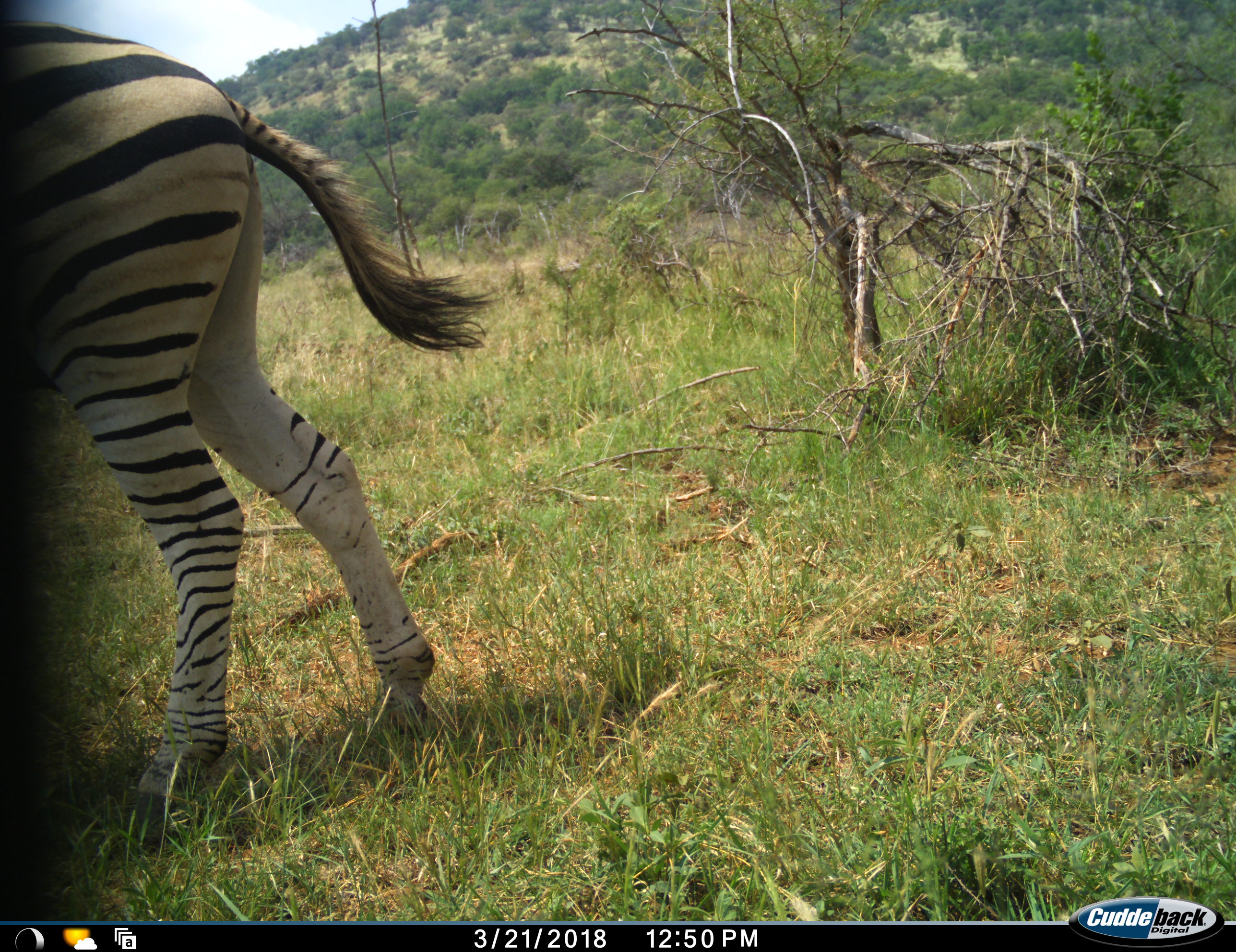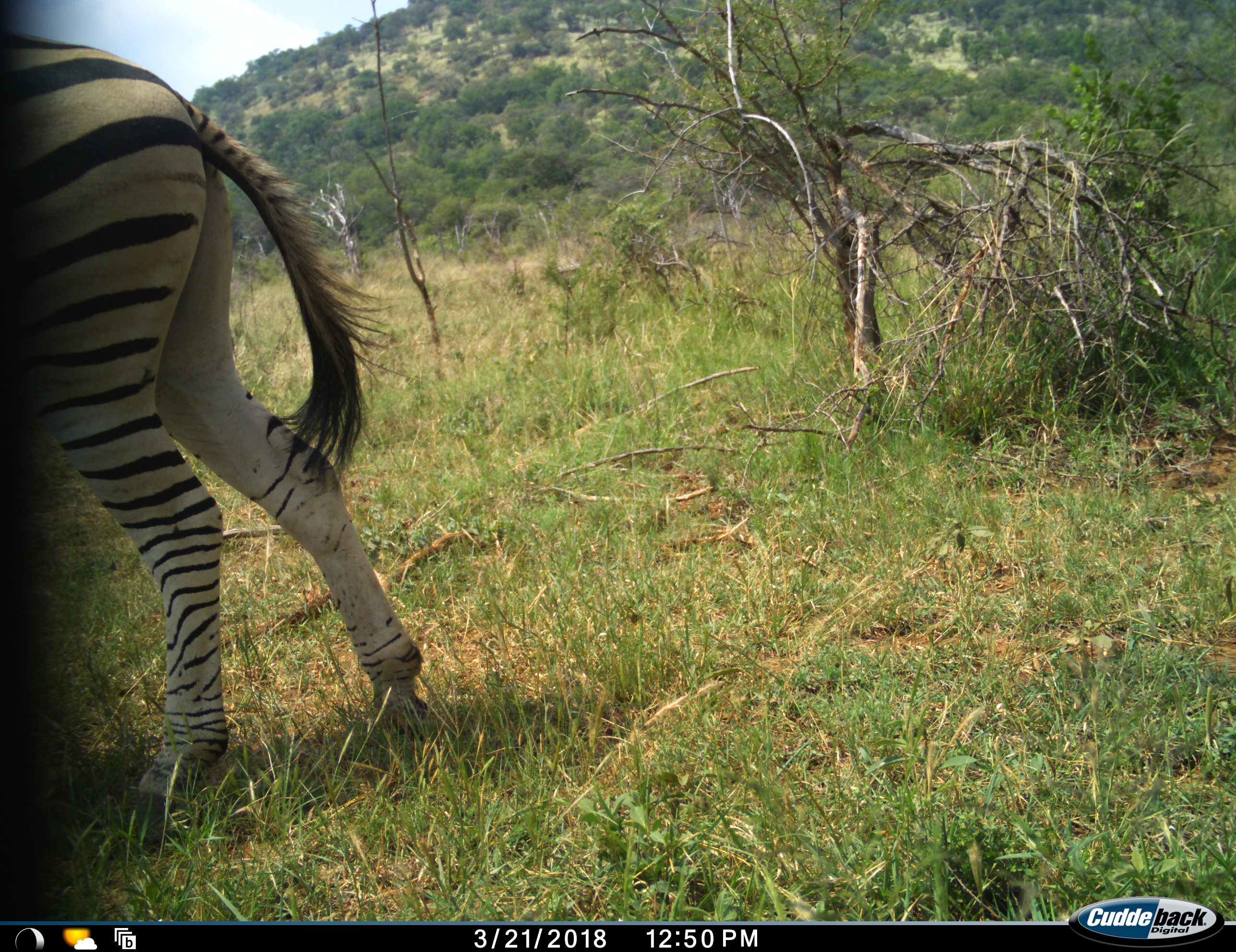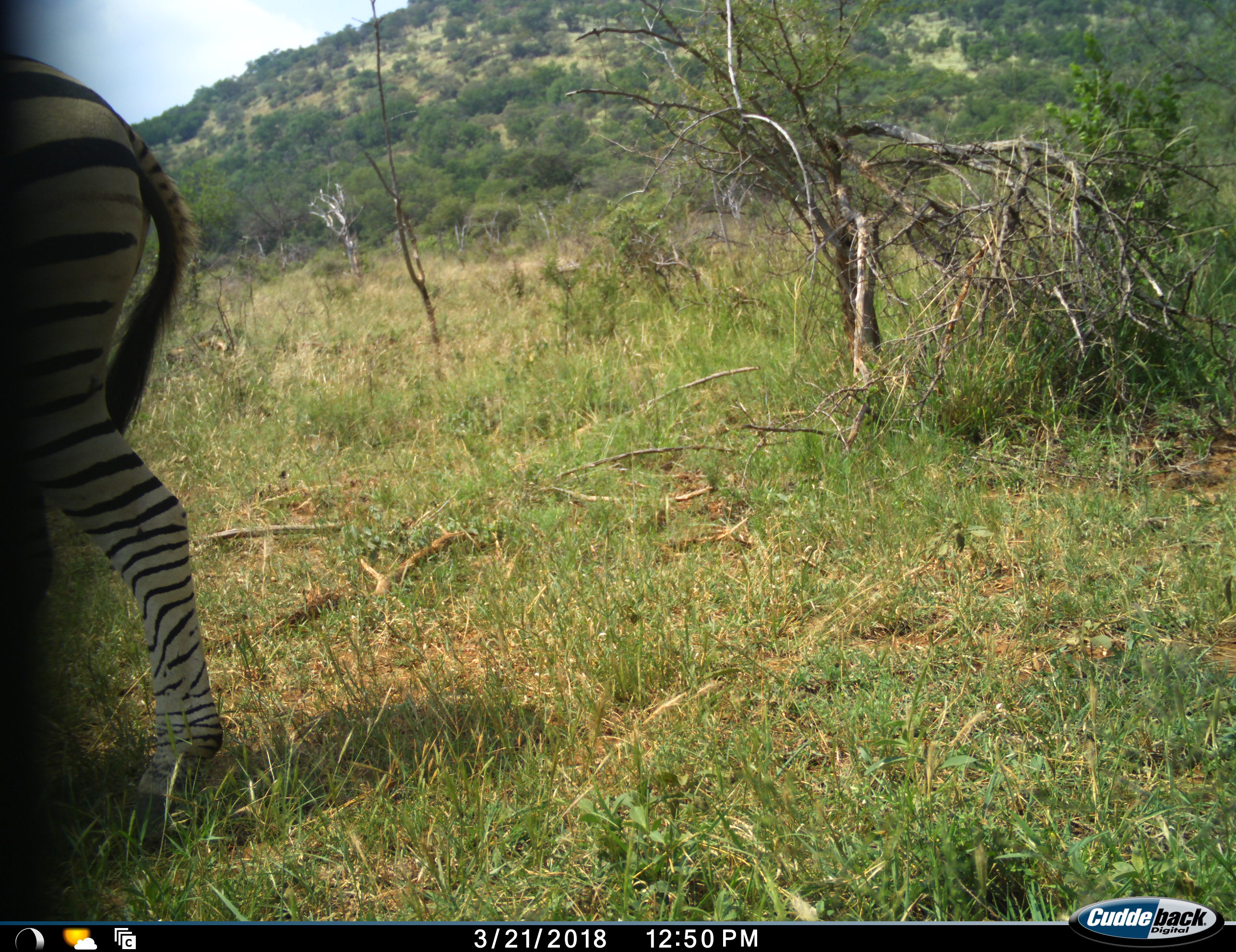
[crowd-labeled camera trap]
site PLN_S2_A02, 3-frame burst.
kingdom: Animalia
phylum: Chordata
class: Mammalia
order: Perissodactyla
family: Equidae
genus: Equus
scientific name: Equus quagga burchellii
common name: burchell's zebra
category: zebraburchells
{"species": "zebraburchells (burchell's zebra) (Equus quagga burchellii)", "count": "1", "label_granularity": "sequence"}